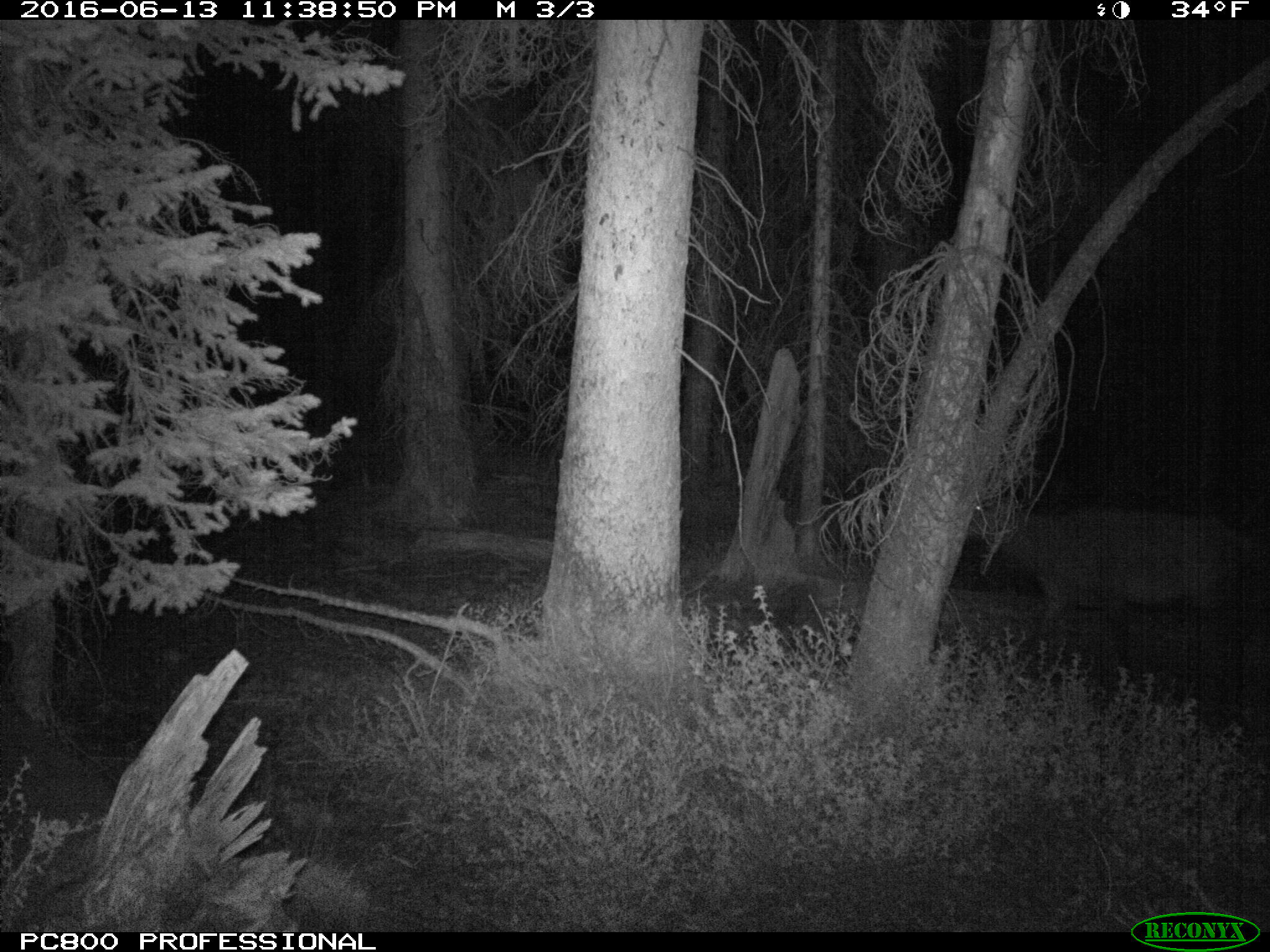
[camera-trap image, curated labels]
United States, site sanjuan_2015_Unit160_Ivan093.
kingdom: Animalia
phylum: Chordata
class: Mammalia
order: Artiodactyla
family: Cervidae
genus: Cervus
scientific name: Cervus elaphus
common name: red deer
Cervus elaphus (red deer).